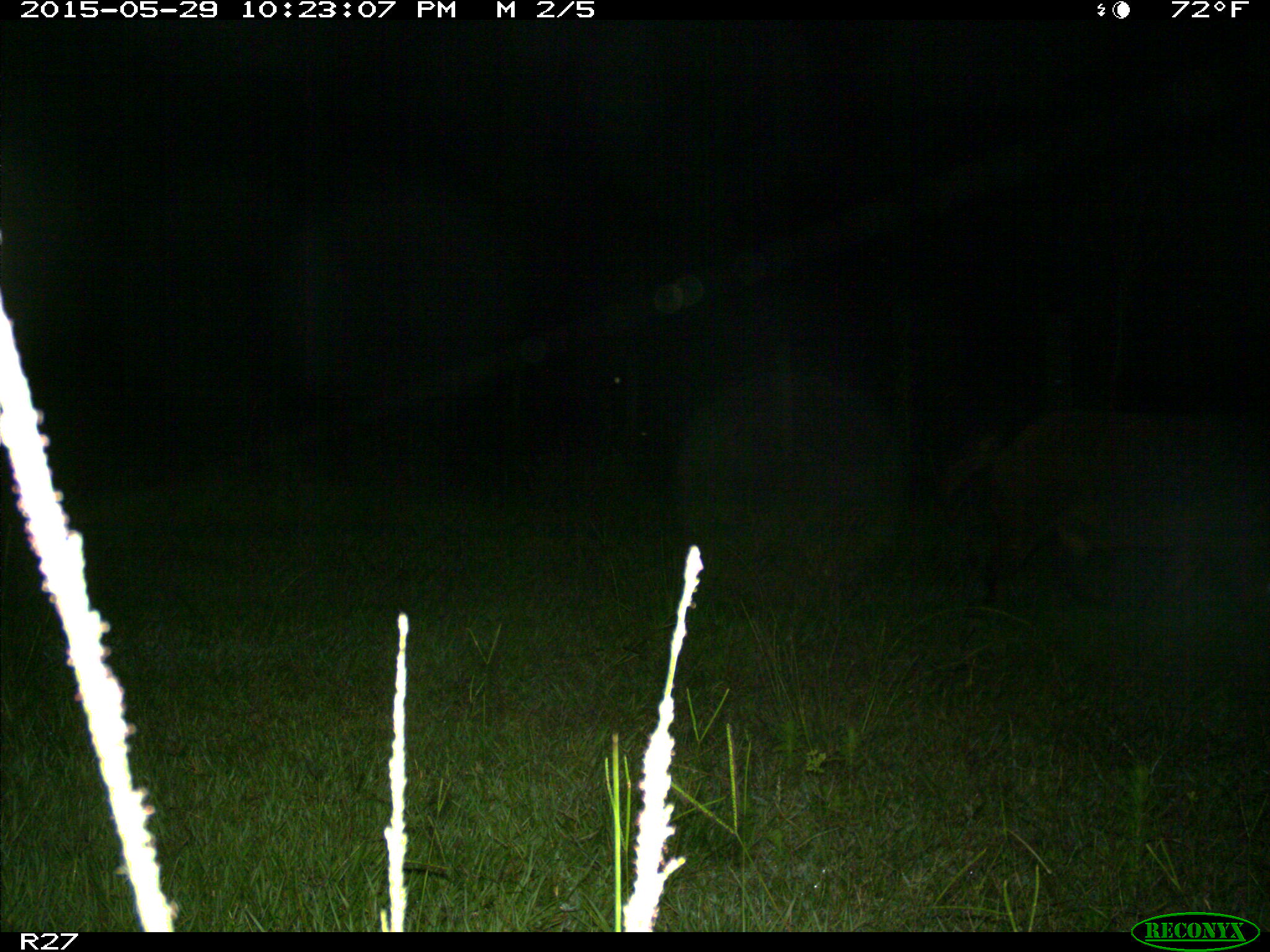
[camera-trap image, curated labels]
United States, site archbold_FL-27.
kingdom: Animalia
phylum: Chordata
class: Mammalia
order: Artiodactyla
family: Suidae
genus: Sus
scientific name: Sus scrofa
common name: wild boar